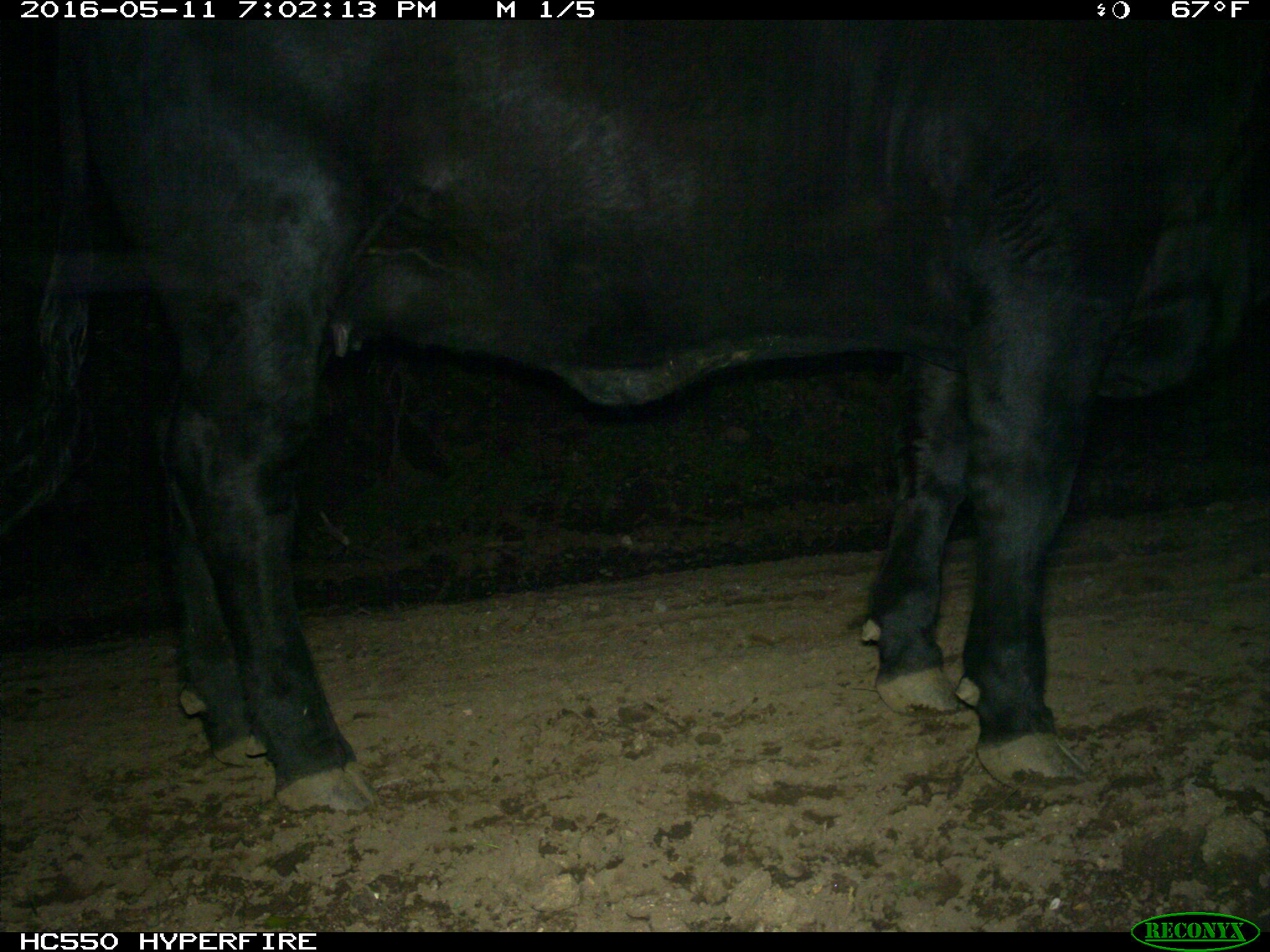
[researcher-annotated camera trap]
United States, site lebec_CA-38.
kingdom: Animalia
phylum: Chordata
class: Mammalia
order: Artiodactyla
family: Bovidae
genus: Bos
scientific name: Bos taurus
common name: domestic cow